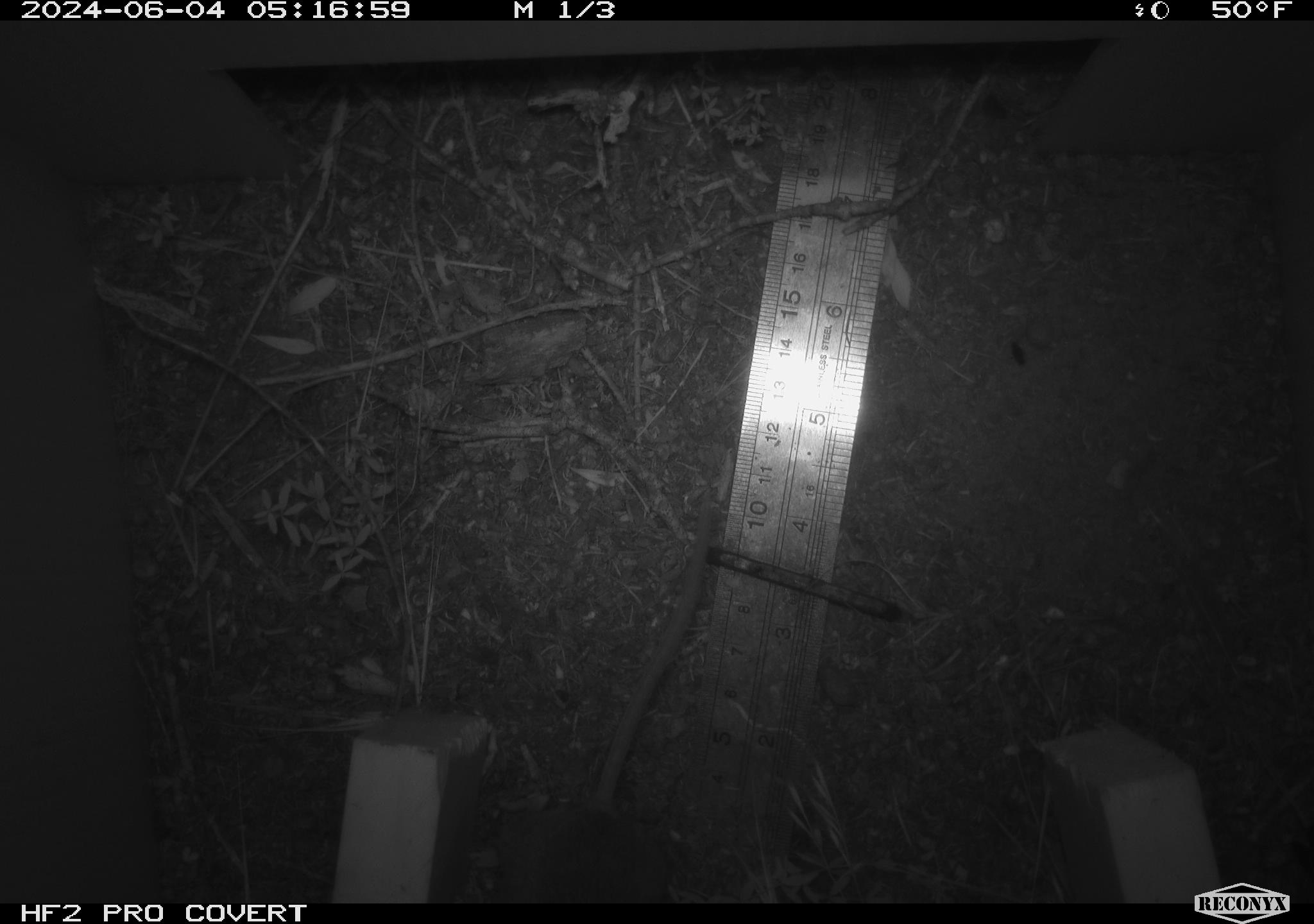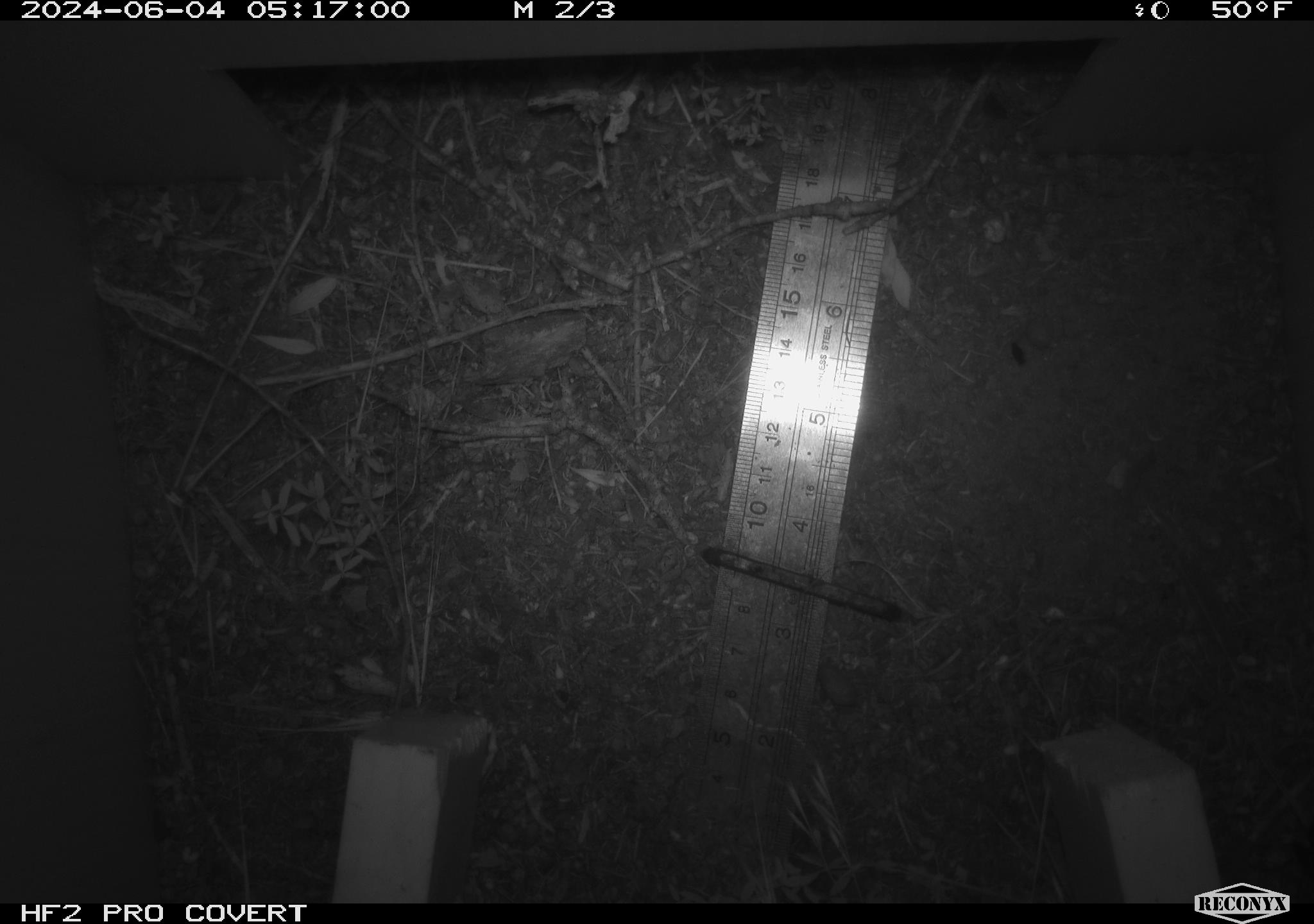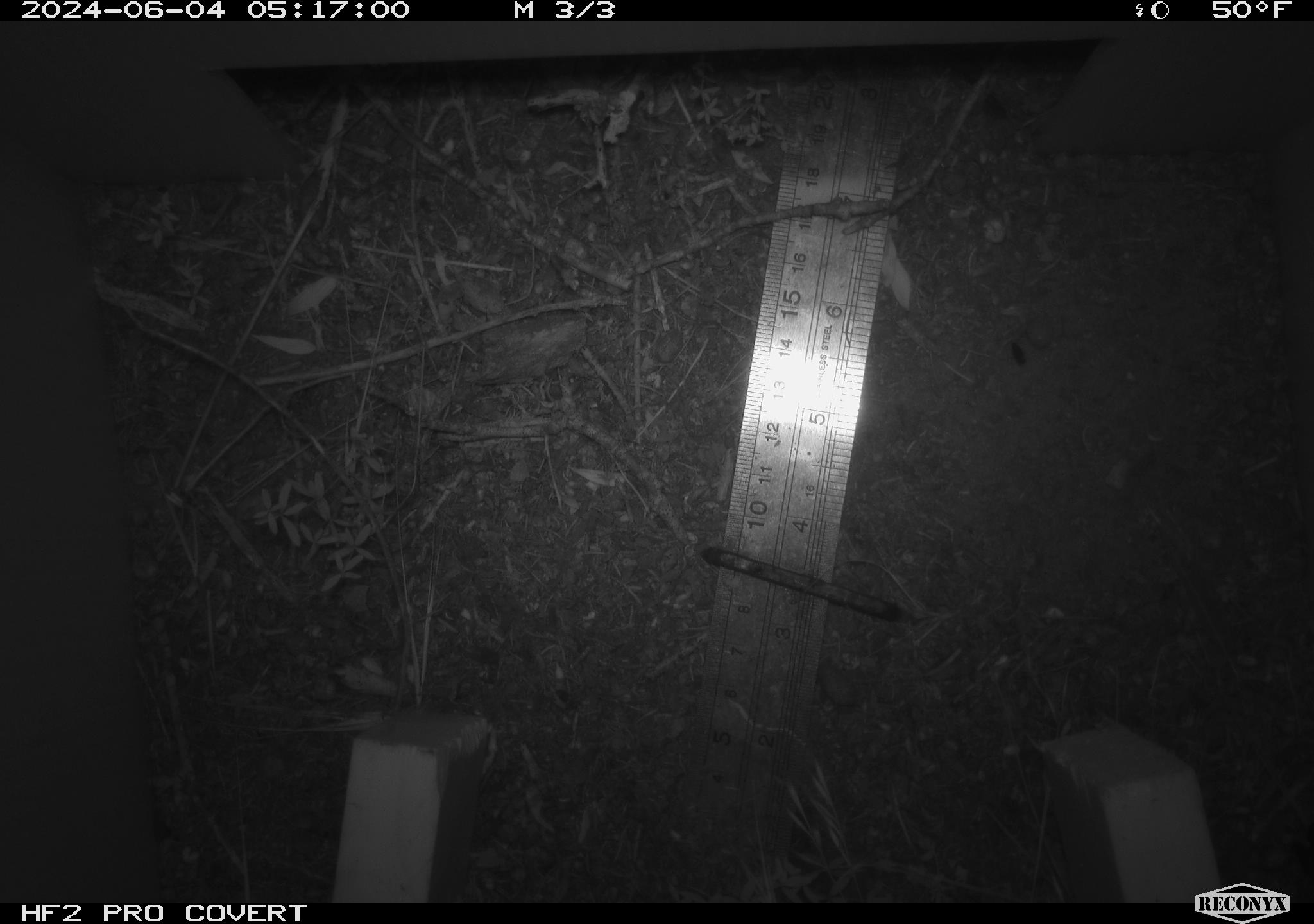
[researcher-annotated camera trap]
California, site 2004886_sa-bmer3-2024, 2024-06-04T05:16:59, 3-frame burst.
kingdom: Animalia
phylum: Chordata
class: Mammalia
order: Rodentia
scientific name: Rodentia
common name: mouse species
Mouse species (Rodentia).